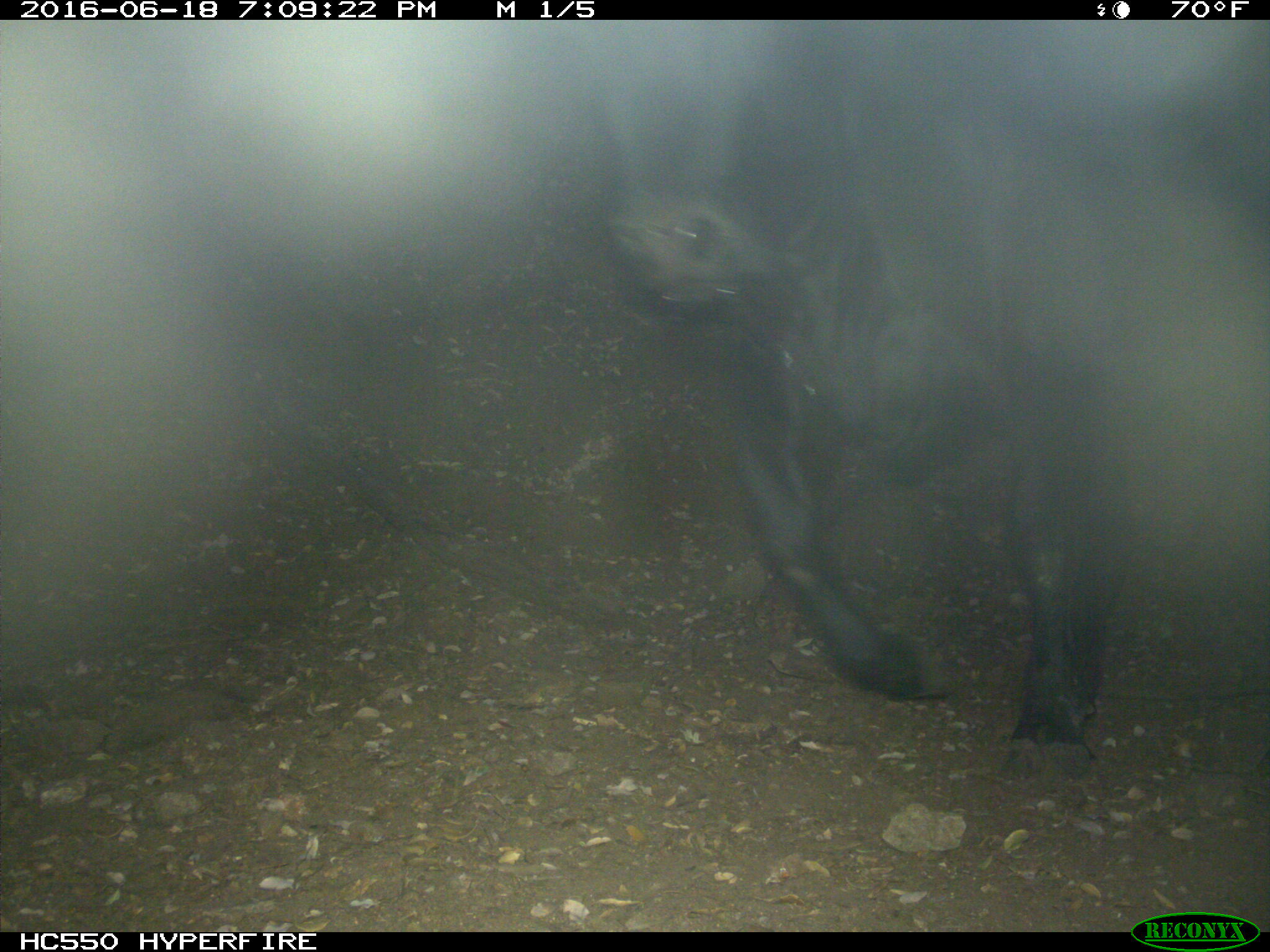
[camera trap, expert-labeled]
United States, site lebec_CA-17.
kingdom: Animalia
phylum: Chordata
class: Mammalia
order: Artiodactyla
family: Bovidae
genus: Bos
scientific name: Bos taurus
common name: domestic cow